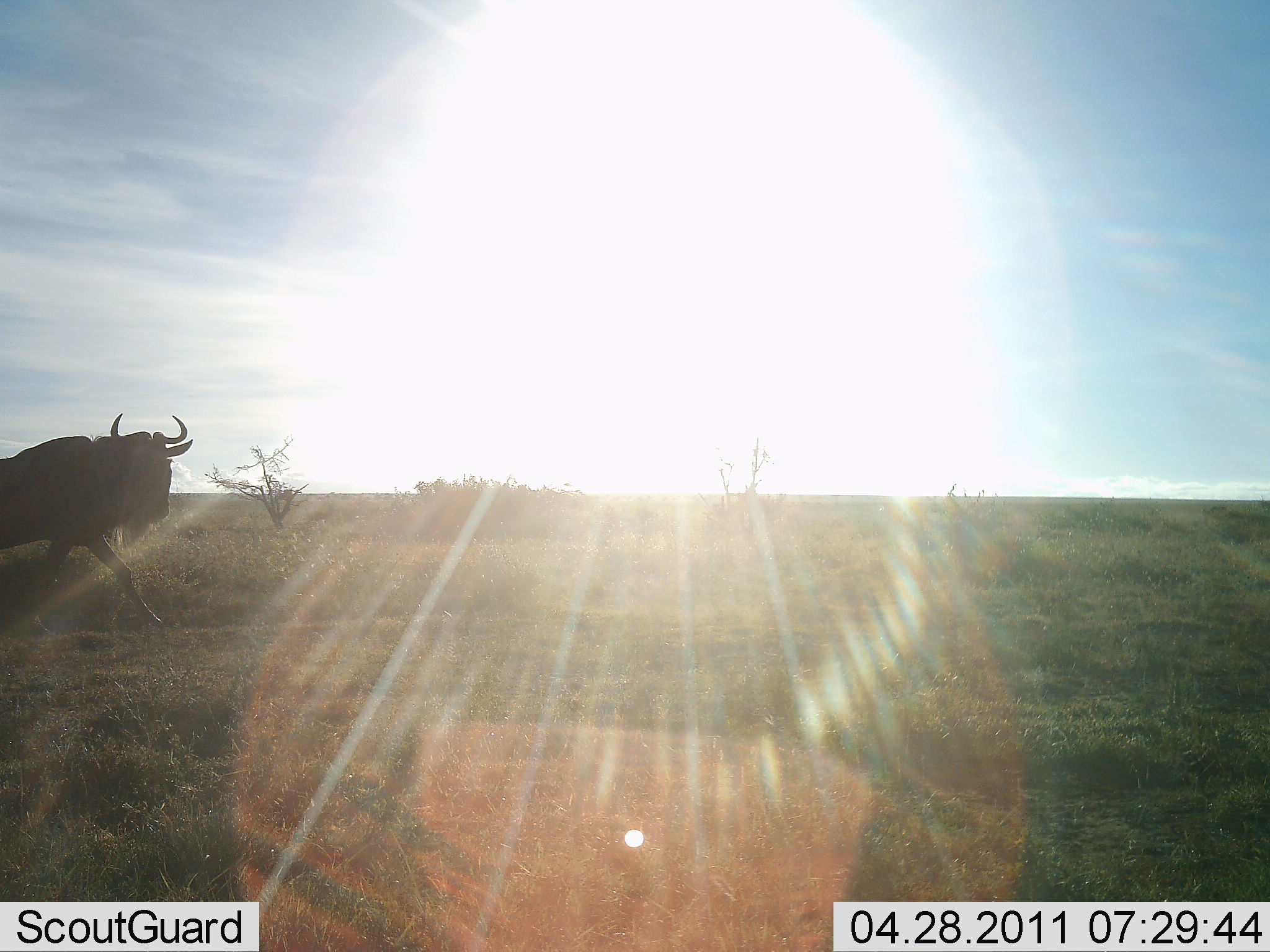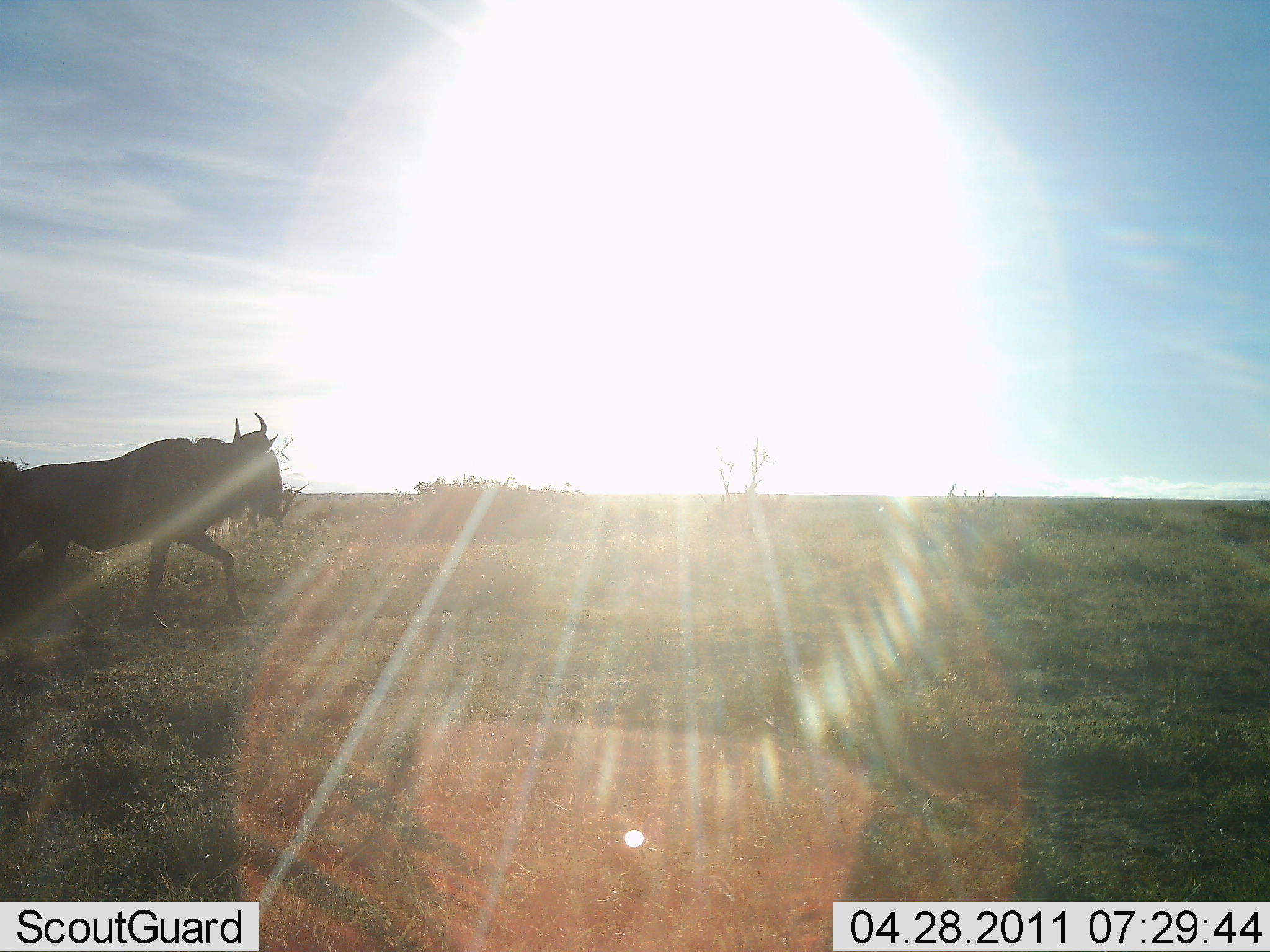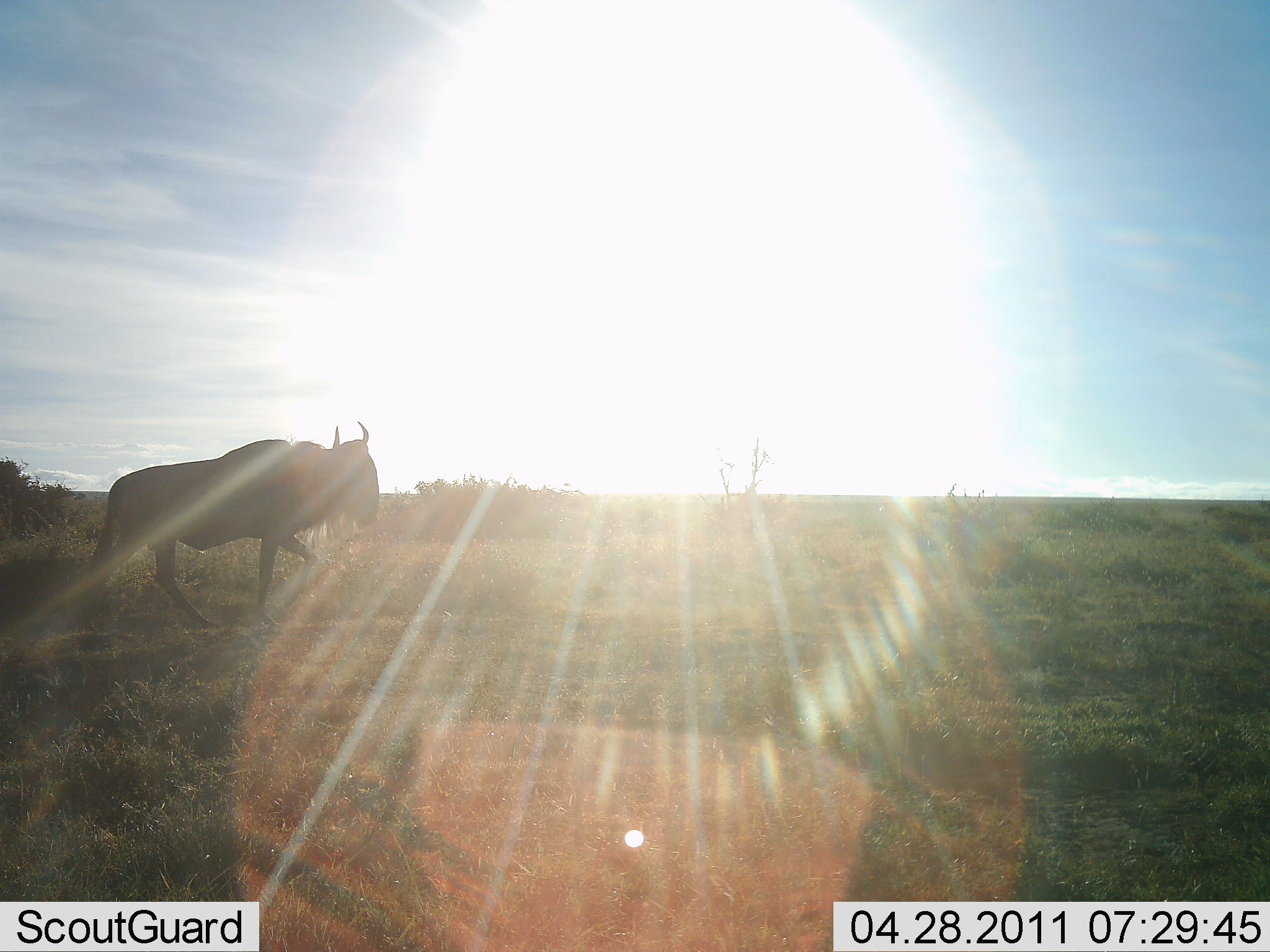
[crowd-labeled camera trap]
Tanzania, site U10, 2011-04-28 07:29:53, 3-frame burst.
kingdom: Animalia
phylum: Chordata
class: Mammalia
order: Artiodactyla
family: Bovidae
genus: Connochaetes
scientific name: Connochaetes taurinus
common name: blue wildebeest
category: wildebeest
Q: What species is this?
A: Wildebeest (blue wildebeest) (Connochaetes taurinus).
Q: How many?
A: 1.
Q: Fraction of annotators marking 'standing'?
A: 0%.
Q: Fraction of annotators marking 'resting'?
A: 0%.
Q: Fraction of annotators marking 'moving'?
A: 100%.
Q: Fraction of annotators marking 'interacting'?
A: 0%.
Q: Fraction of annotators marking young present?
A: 0%.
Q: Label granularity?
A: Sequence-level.